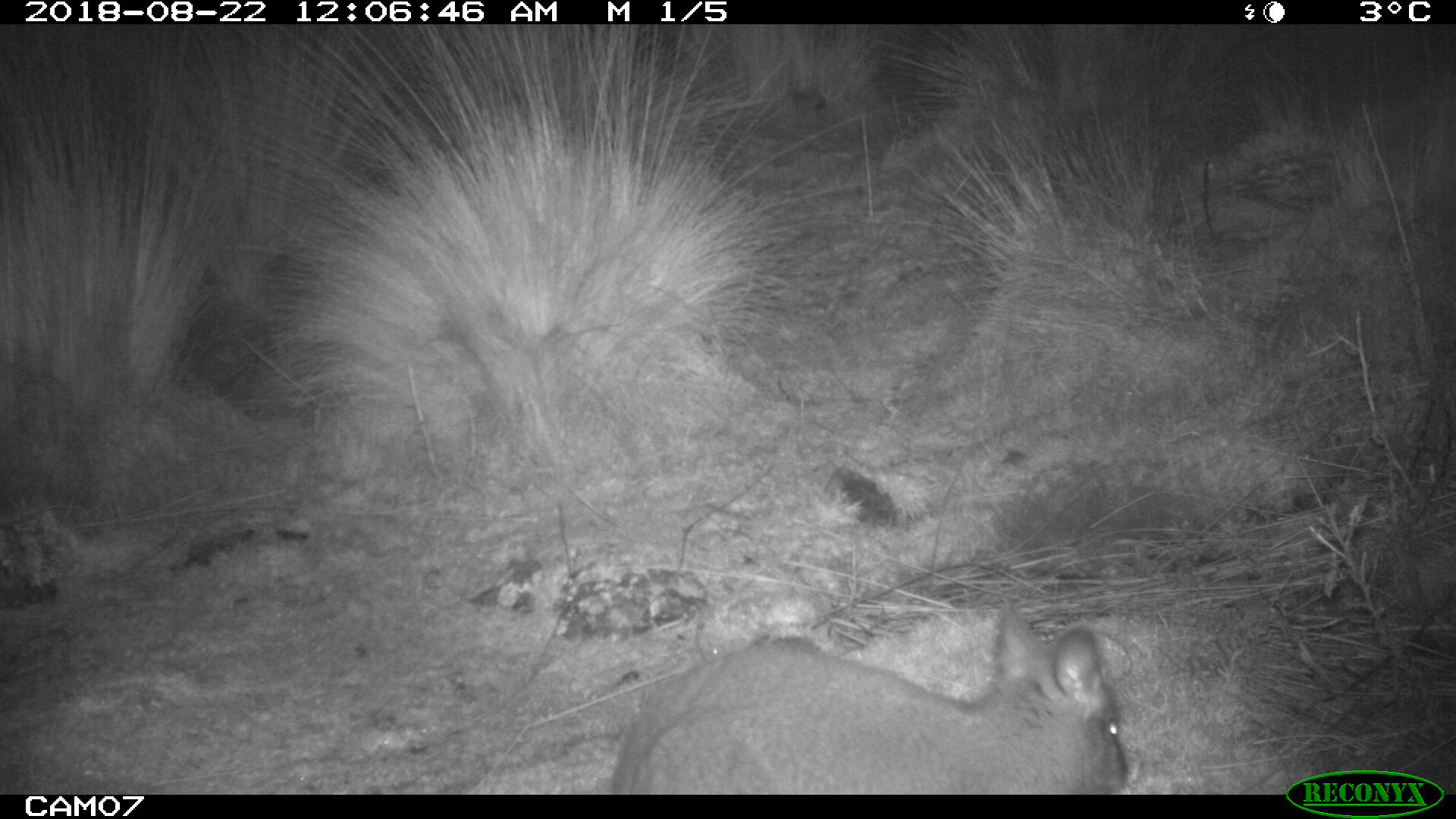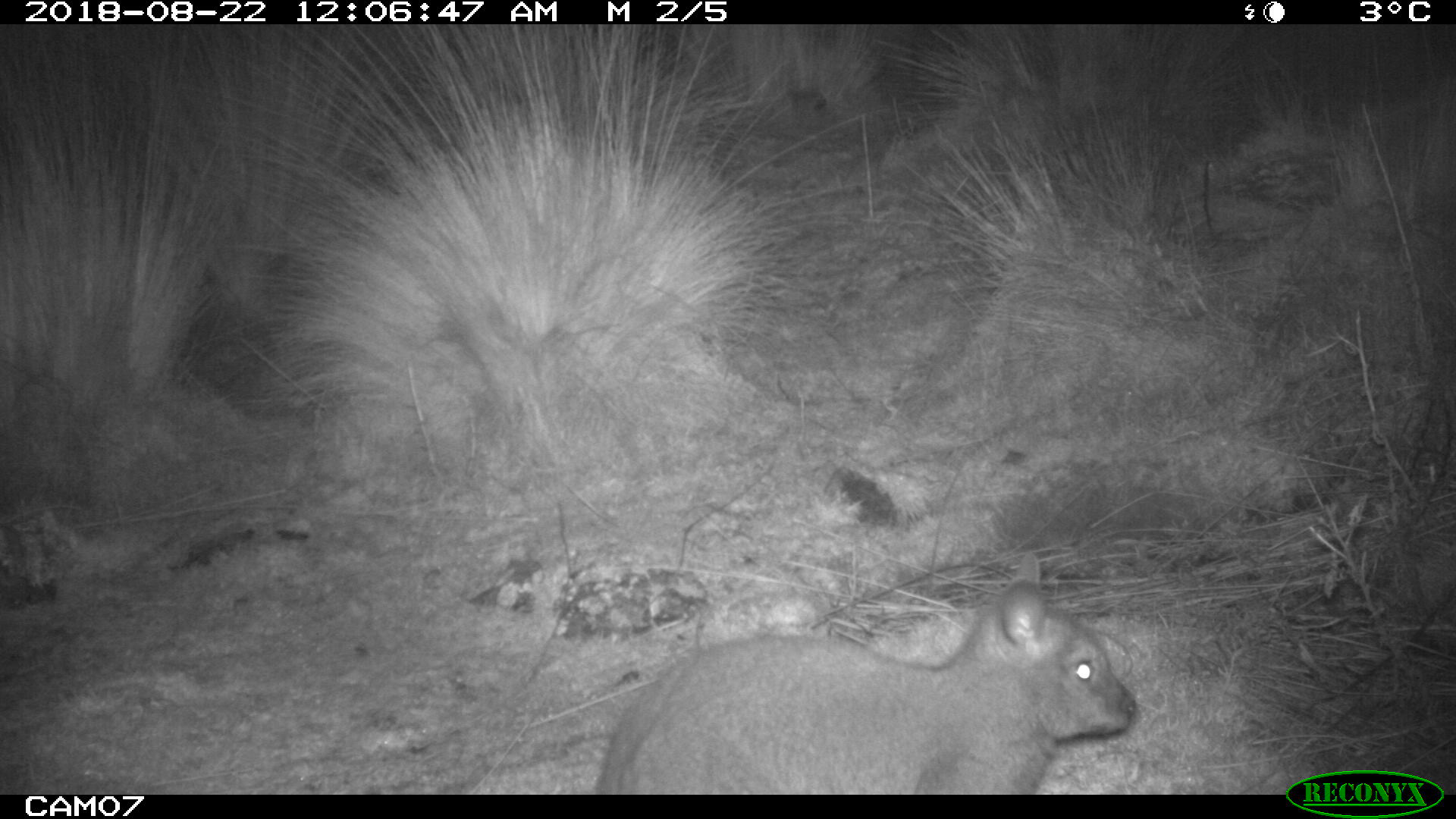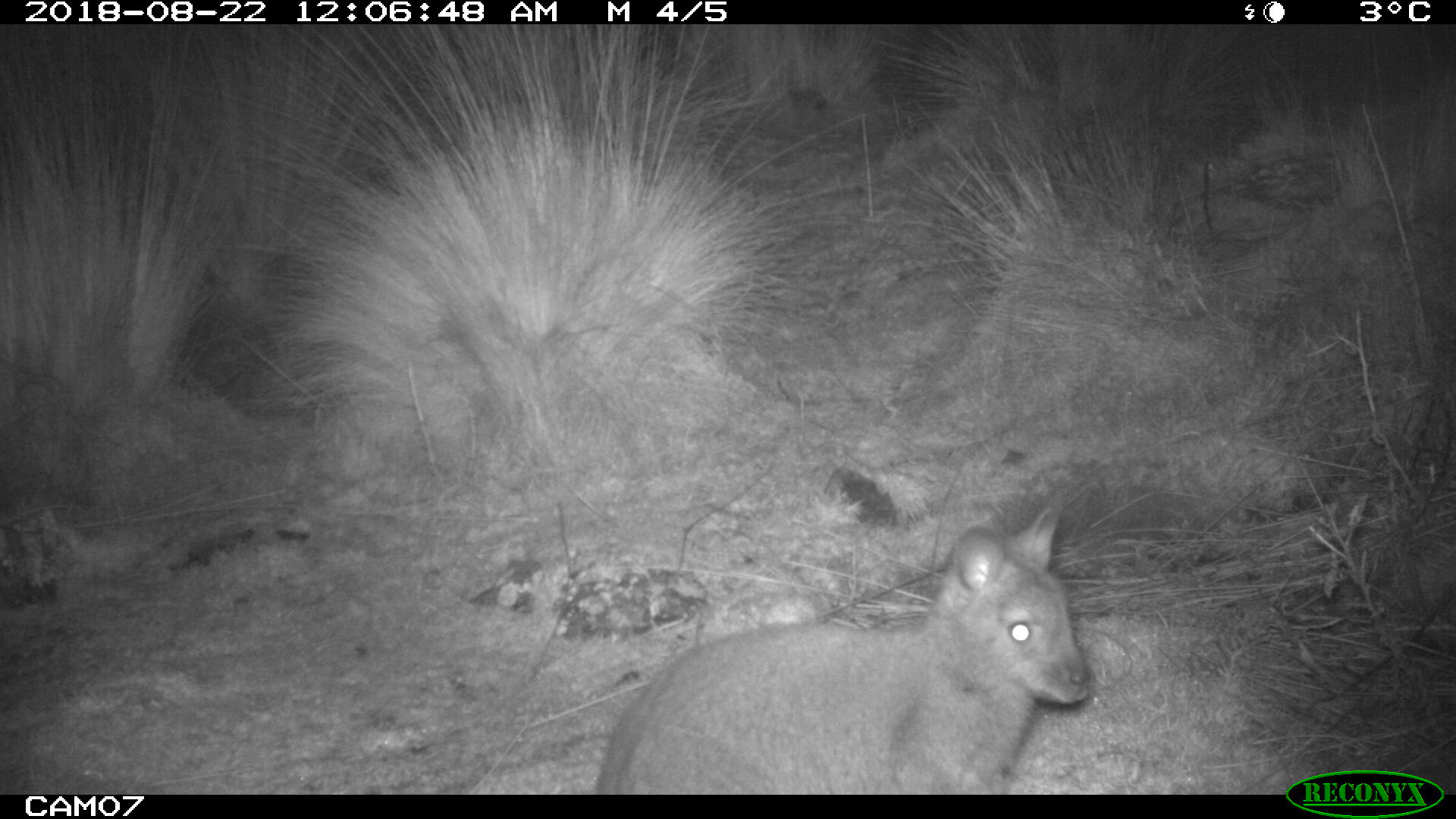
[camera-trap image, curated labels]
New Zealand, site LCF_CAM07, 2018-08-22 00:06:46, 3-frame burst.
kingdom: Animalia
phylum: Chordata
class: Mammalia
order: Diprotodontia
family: Macropodidae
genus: Notamacropus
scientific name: Notamacropus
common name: wallaby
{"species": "wallaby (Notamacropus)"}